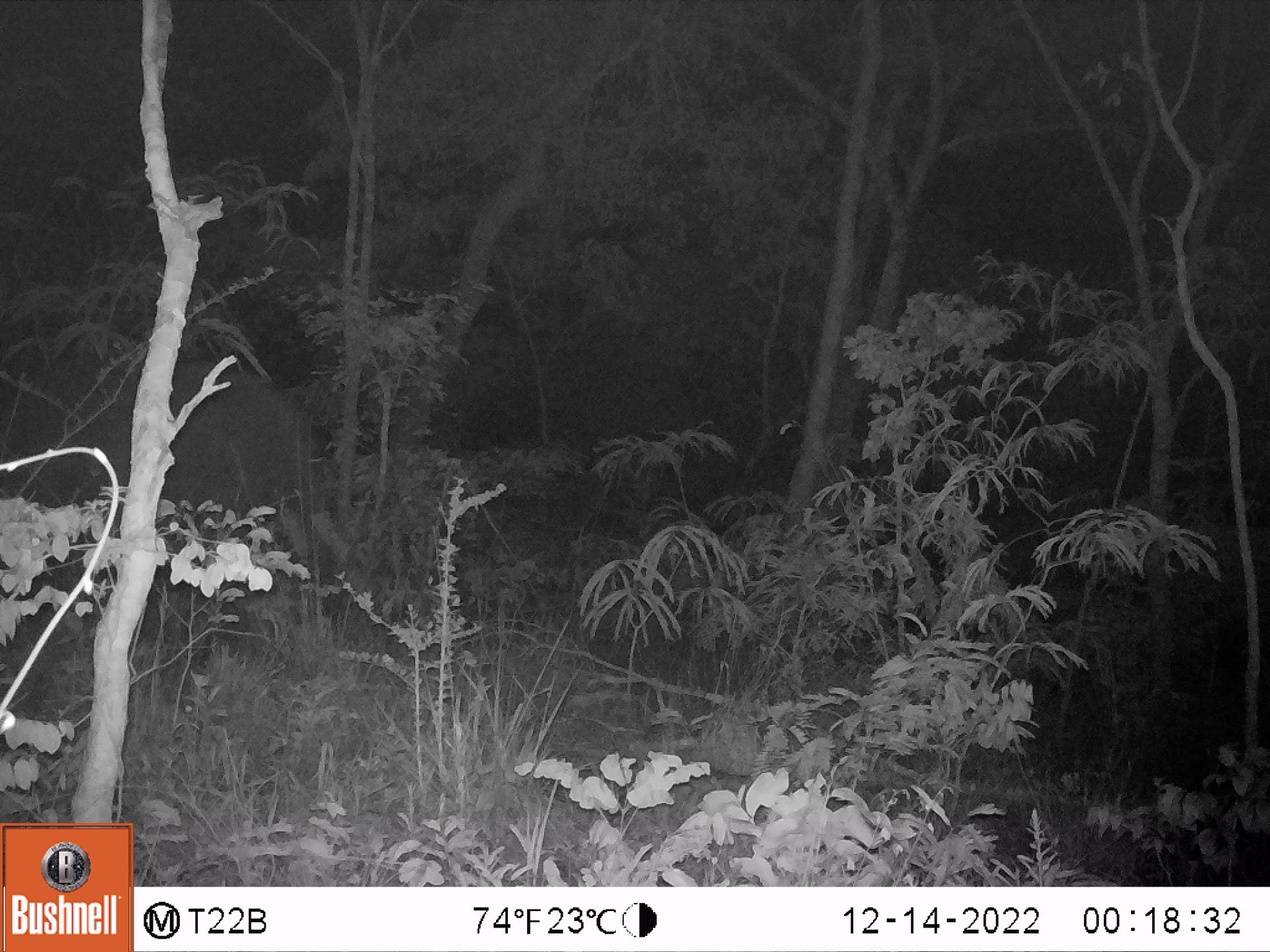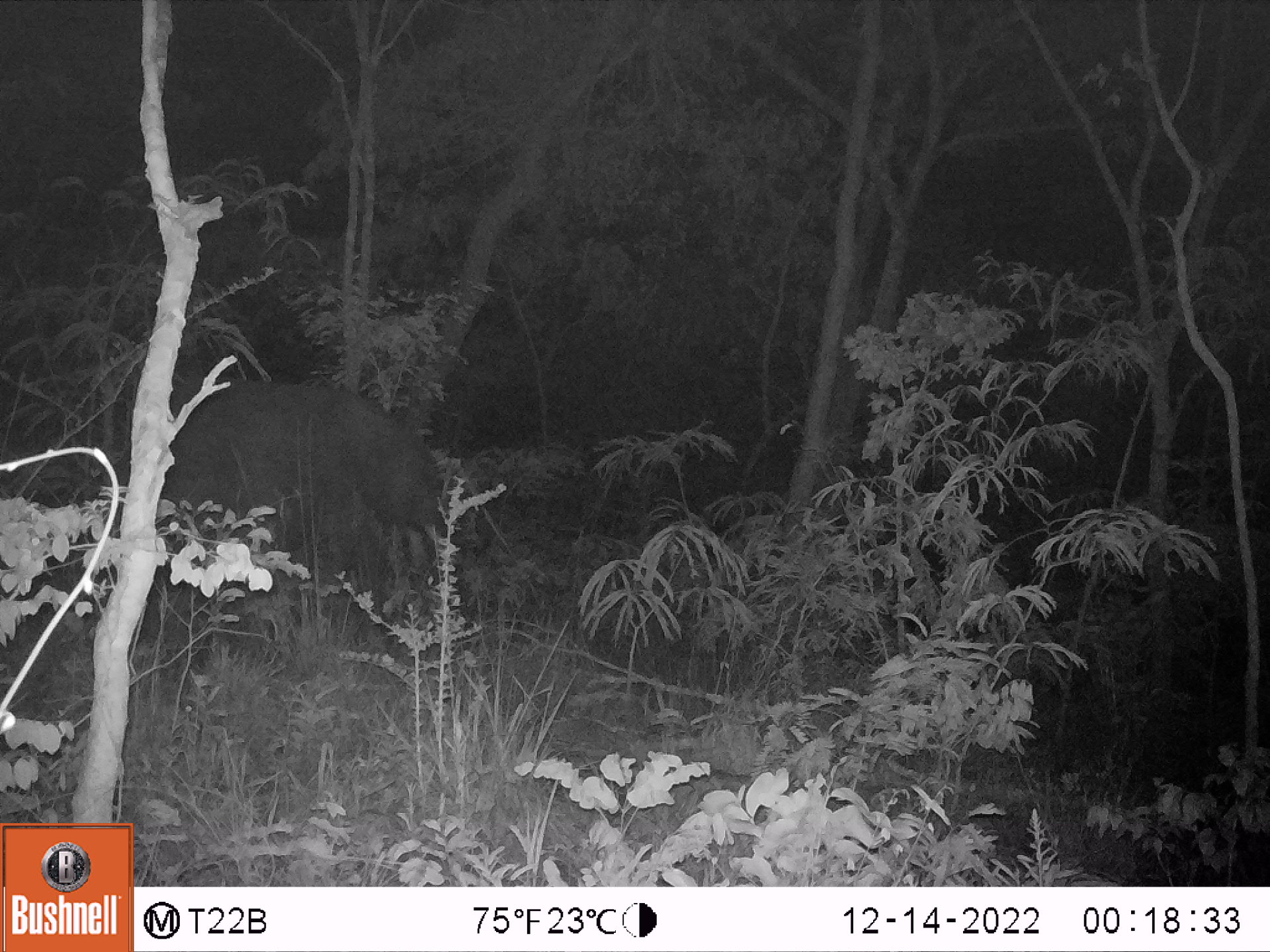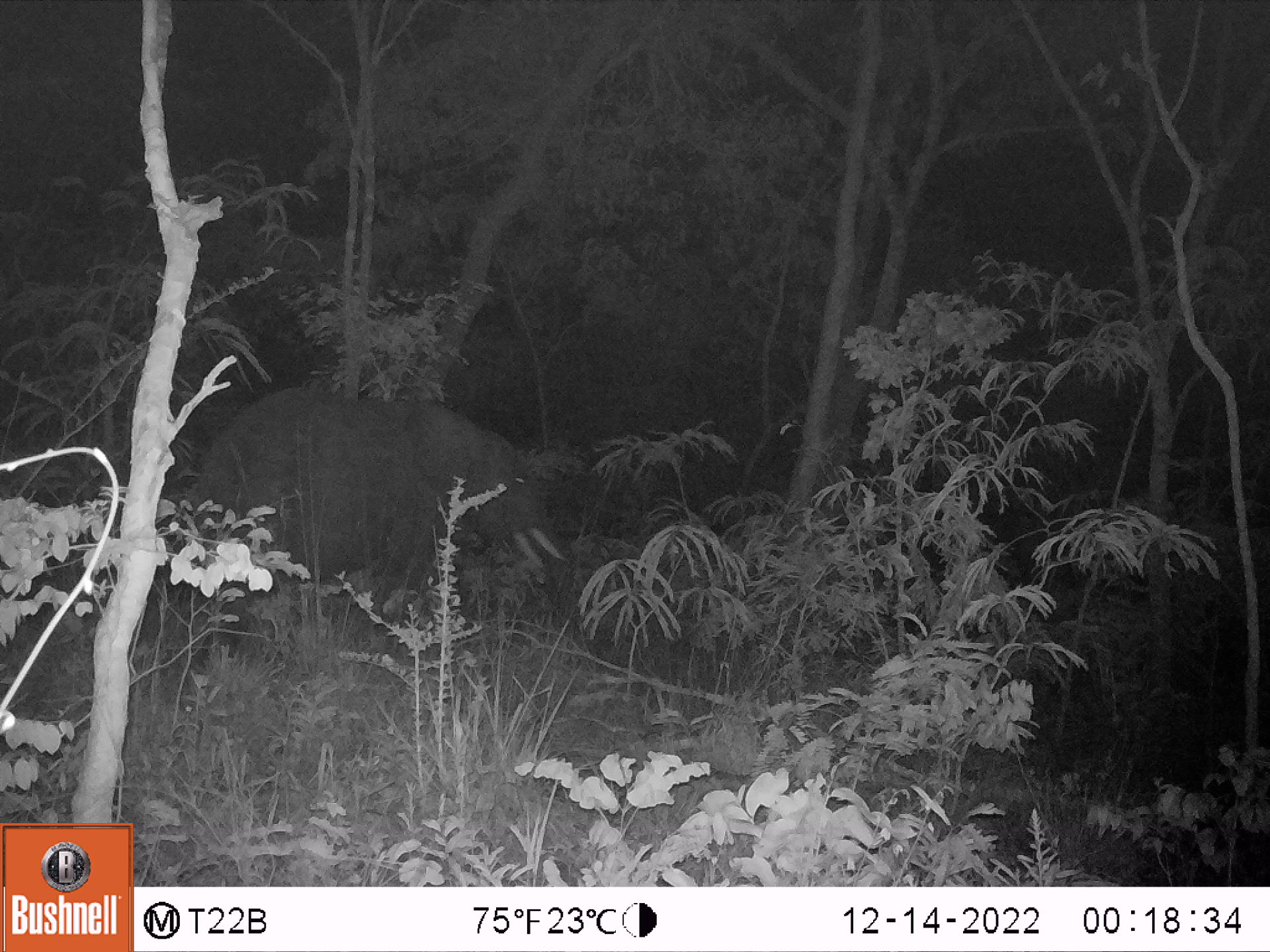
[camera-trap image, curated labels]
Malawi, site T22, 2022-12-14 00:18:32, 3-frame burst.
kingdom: Animalia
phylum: Chordata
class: Mammalia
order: Proboscidea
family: Elephantidae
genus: Loxodonta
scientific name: Loxodonta africana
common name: african savanna elephant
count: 1